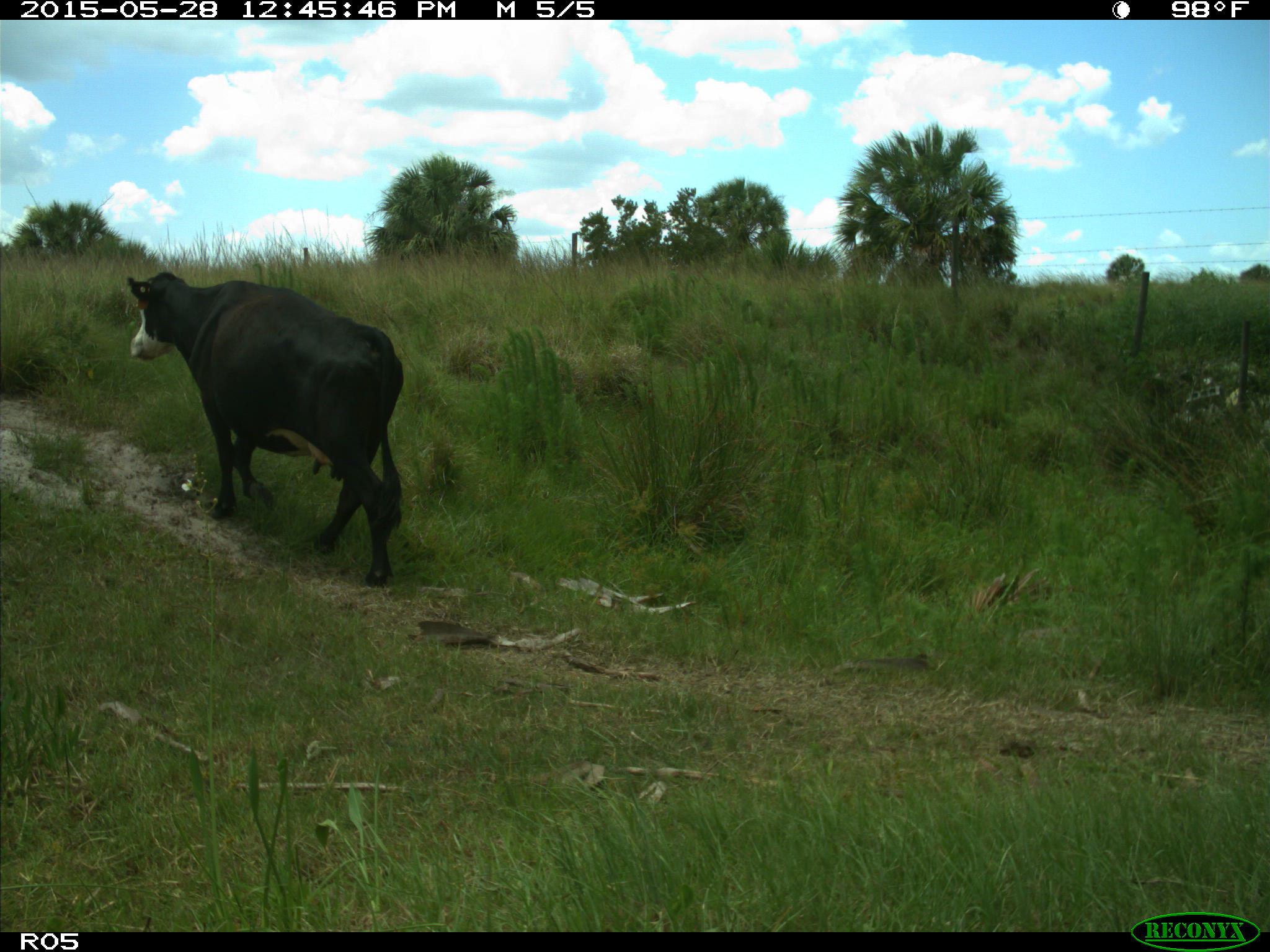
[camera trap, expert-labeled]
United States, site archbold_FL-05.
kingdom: Animalia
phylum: Chordata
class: Mammalia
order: Artiodactyla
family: Bovidae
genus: Bos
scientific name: Bos taurus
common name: domestic cow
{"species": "Bos taurus (domestic cow)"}